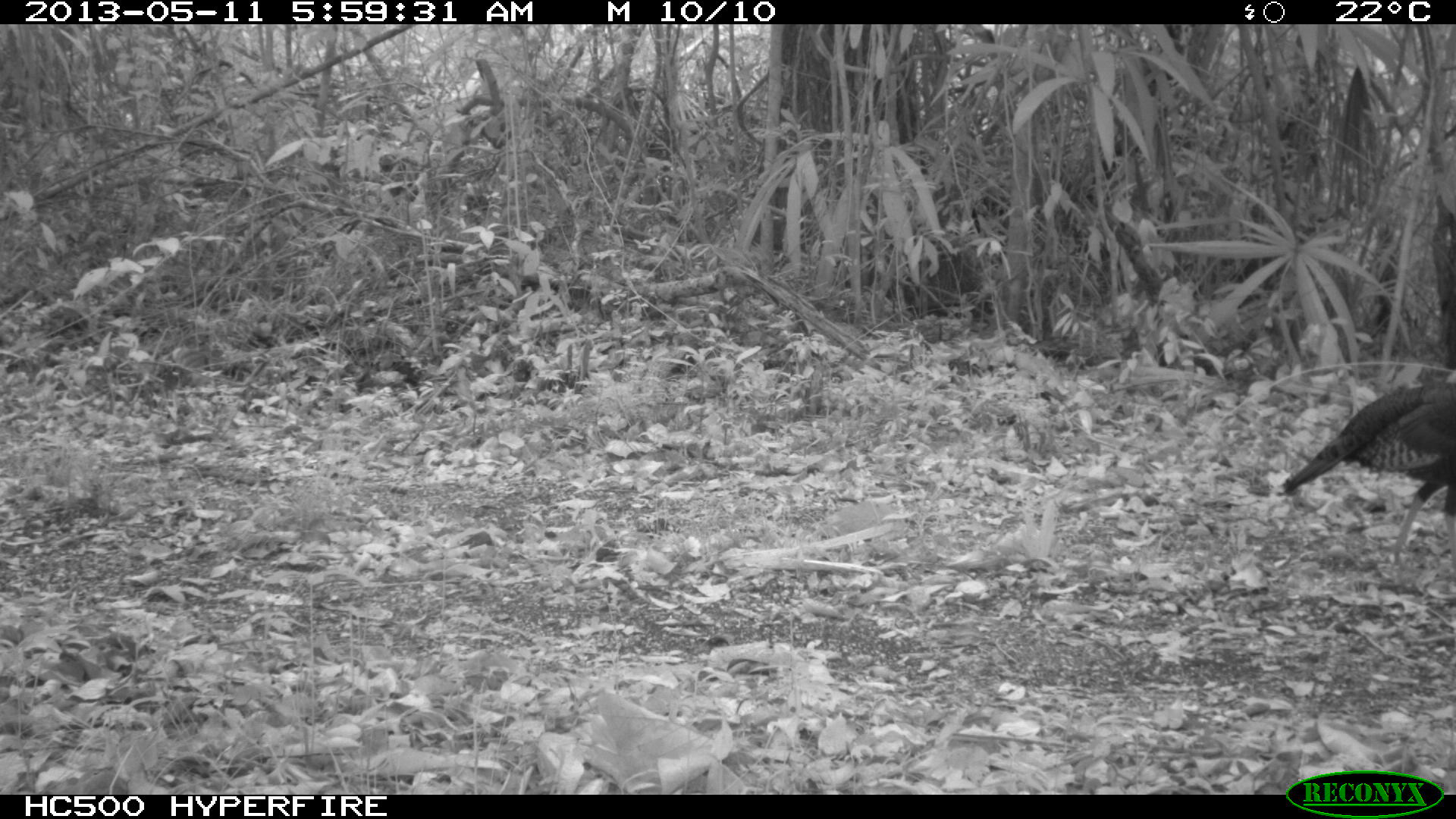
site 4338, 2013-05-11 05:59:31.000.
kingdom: Animalia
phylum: Chordata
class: Aves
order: Galliformes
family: Phasianidae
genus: Meleagris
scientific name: Meleagris ocellata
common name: ocellated turkey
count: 1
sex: female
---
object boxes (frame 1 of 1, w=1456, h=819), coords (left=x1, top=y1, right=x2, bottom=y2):
meleagris ocellata: (left=1277, top=374, right=1456, bottom=563)